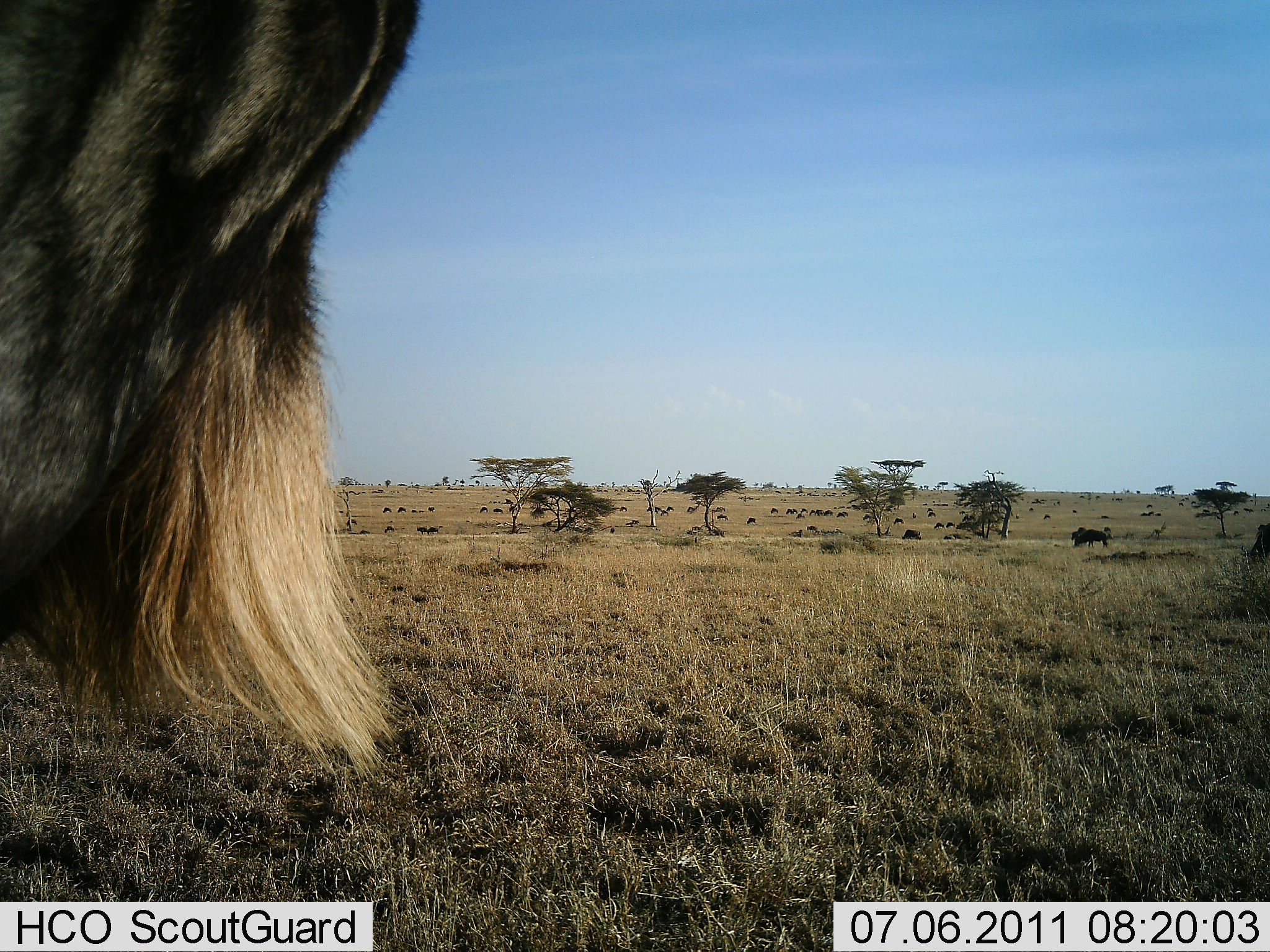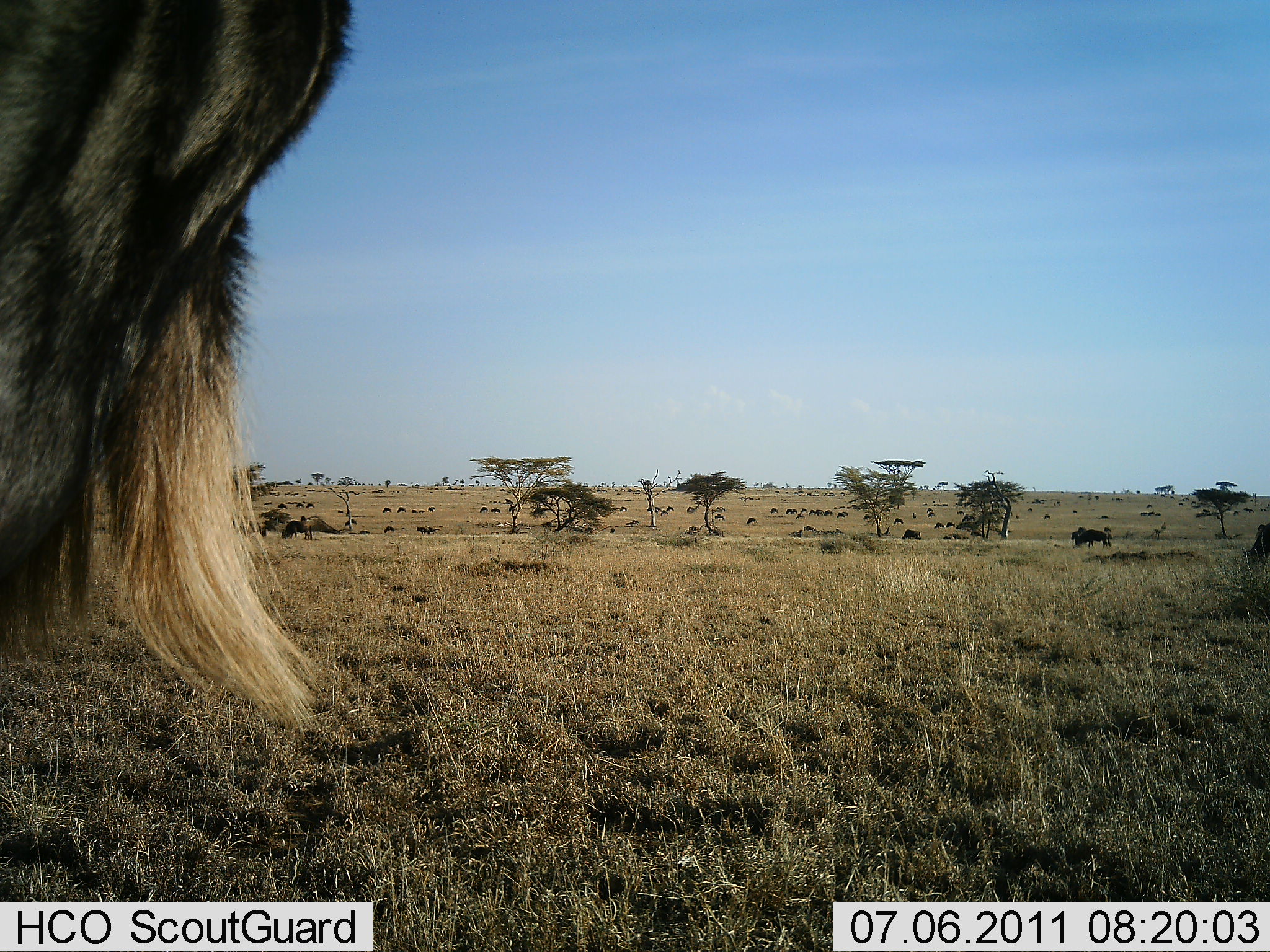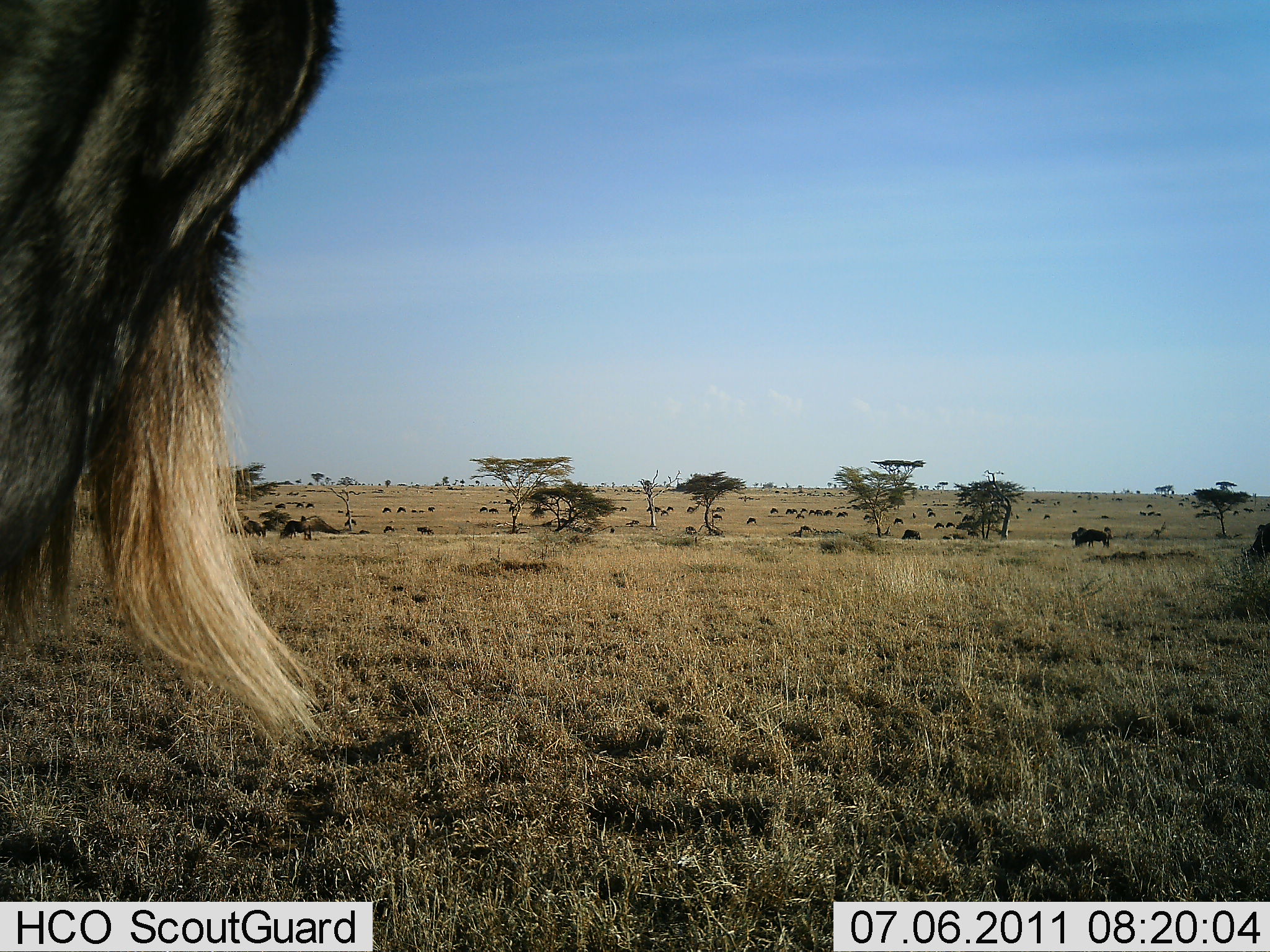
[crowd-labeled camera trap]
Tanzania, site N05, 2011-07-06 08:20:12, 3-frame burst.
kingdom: Animalia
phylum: Chordata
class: Mammalia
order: Artiodactyla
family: Bovidae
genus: Connochaetes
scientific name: Connochaetes taurinus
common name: blue wildebeest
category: wildebeest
Wildebeest (blue wildebeest) (Connochaetes taurinus), count 11-50. Behavior (volunteer vote fractions): standing 73%, resting 9%, moving 27%, interacting 0%. Young present (vote fraction): 0%. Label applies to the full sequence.